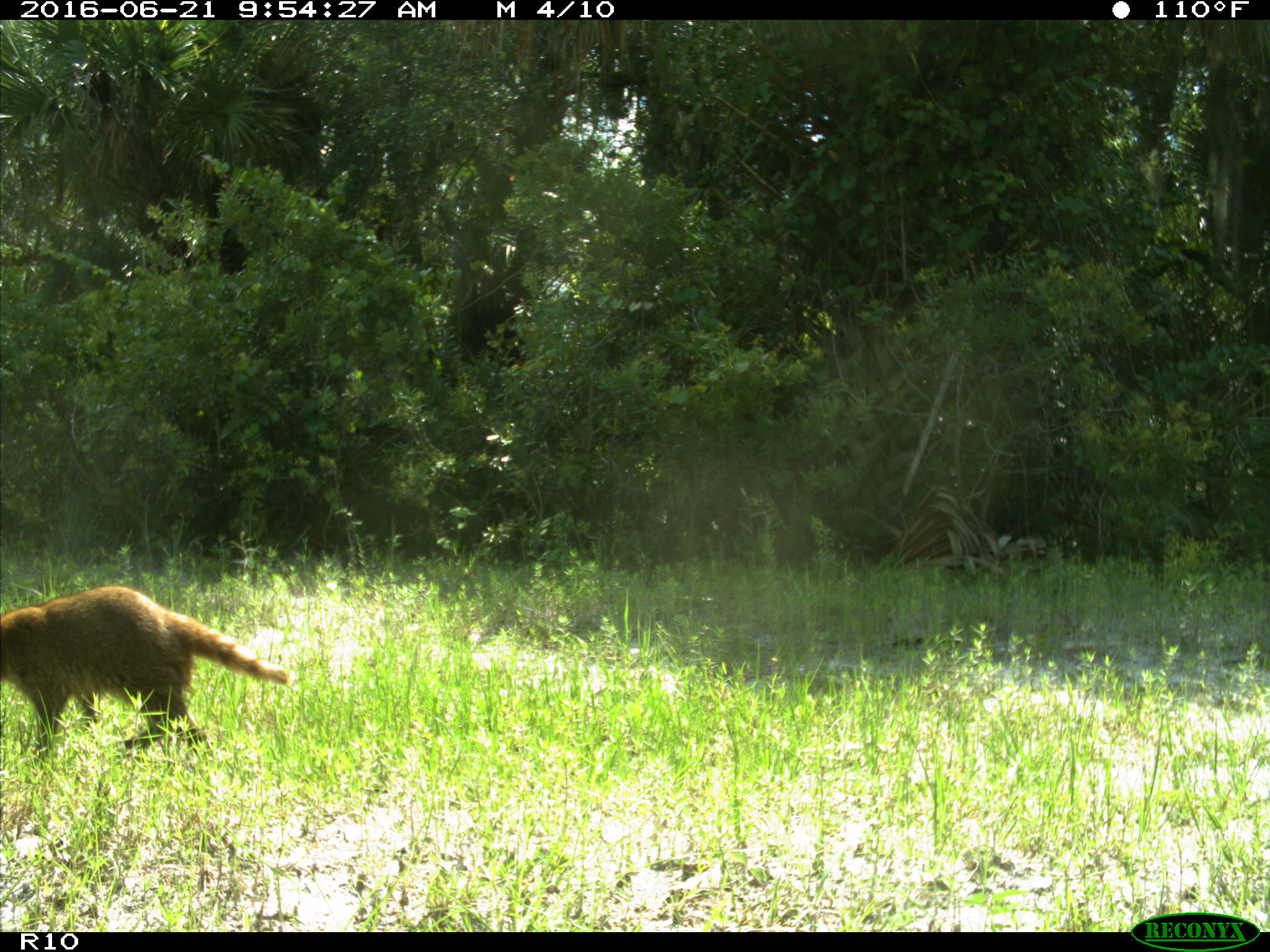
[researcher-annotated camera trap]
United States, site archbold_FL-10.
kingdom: Animalia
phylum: Chordata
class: Mammalia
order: Carnivora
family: Procyonidae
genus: Procyon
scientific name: Procyon lotor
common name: common raccoon